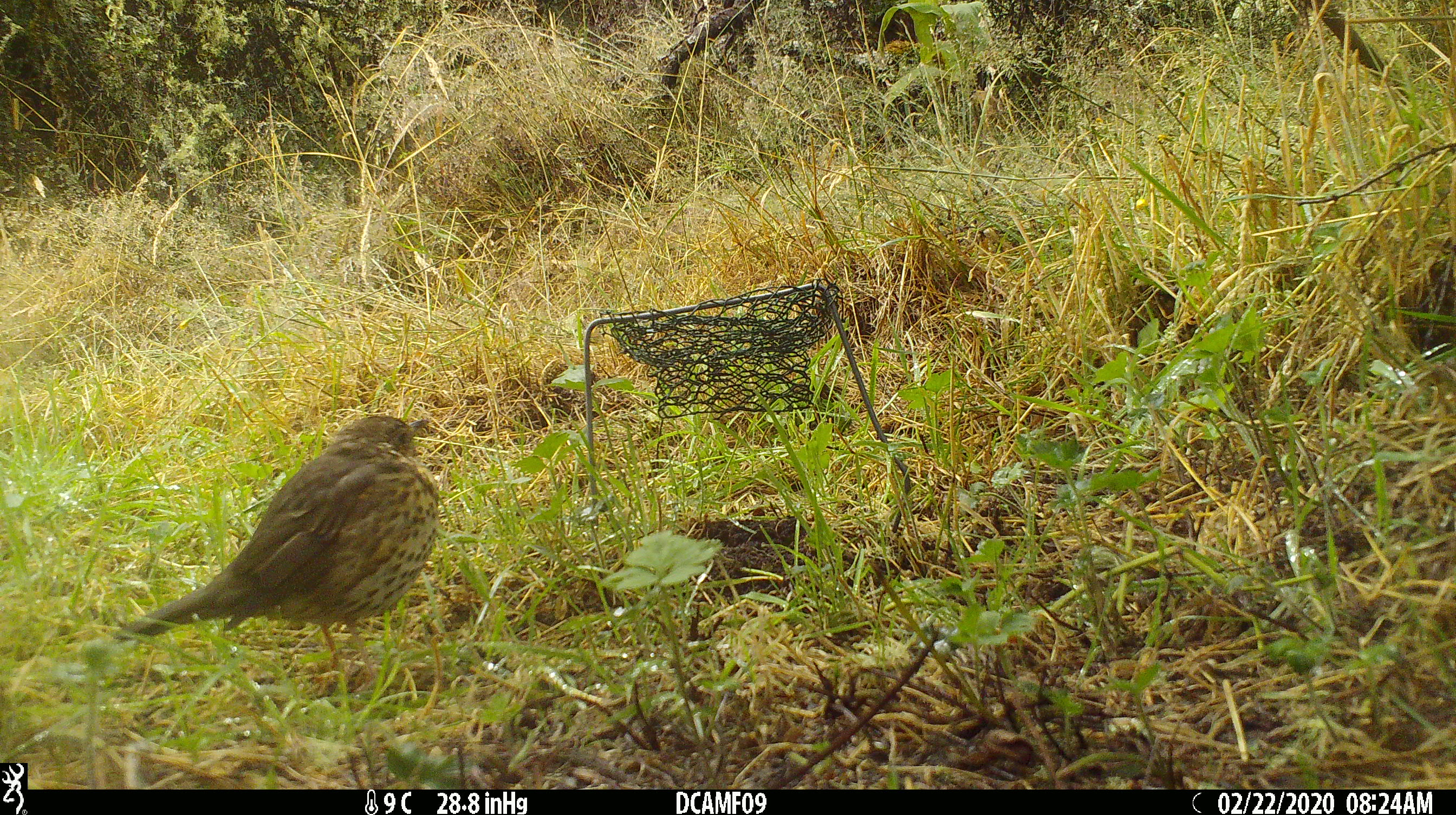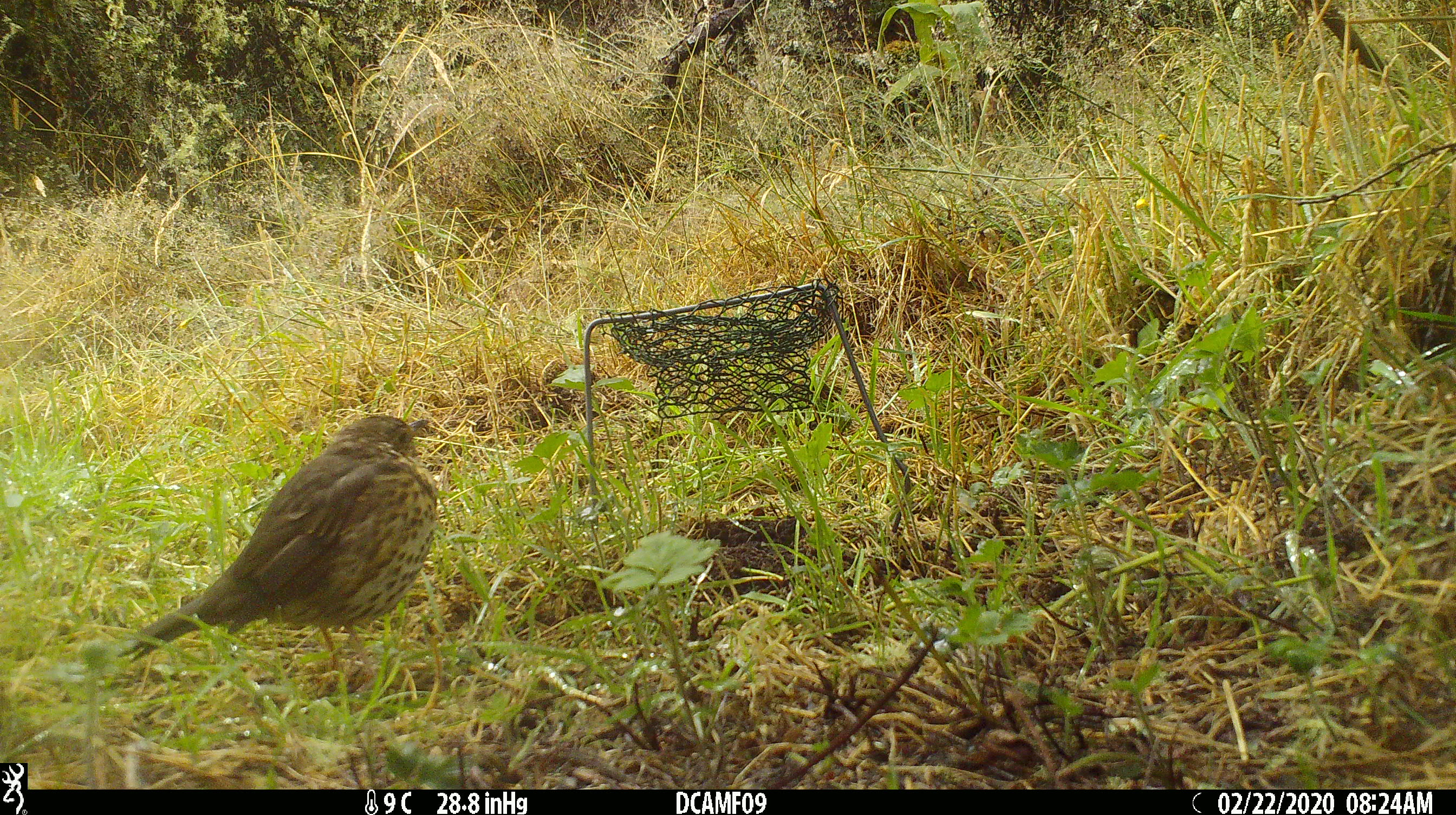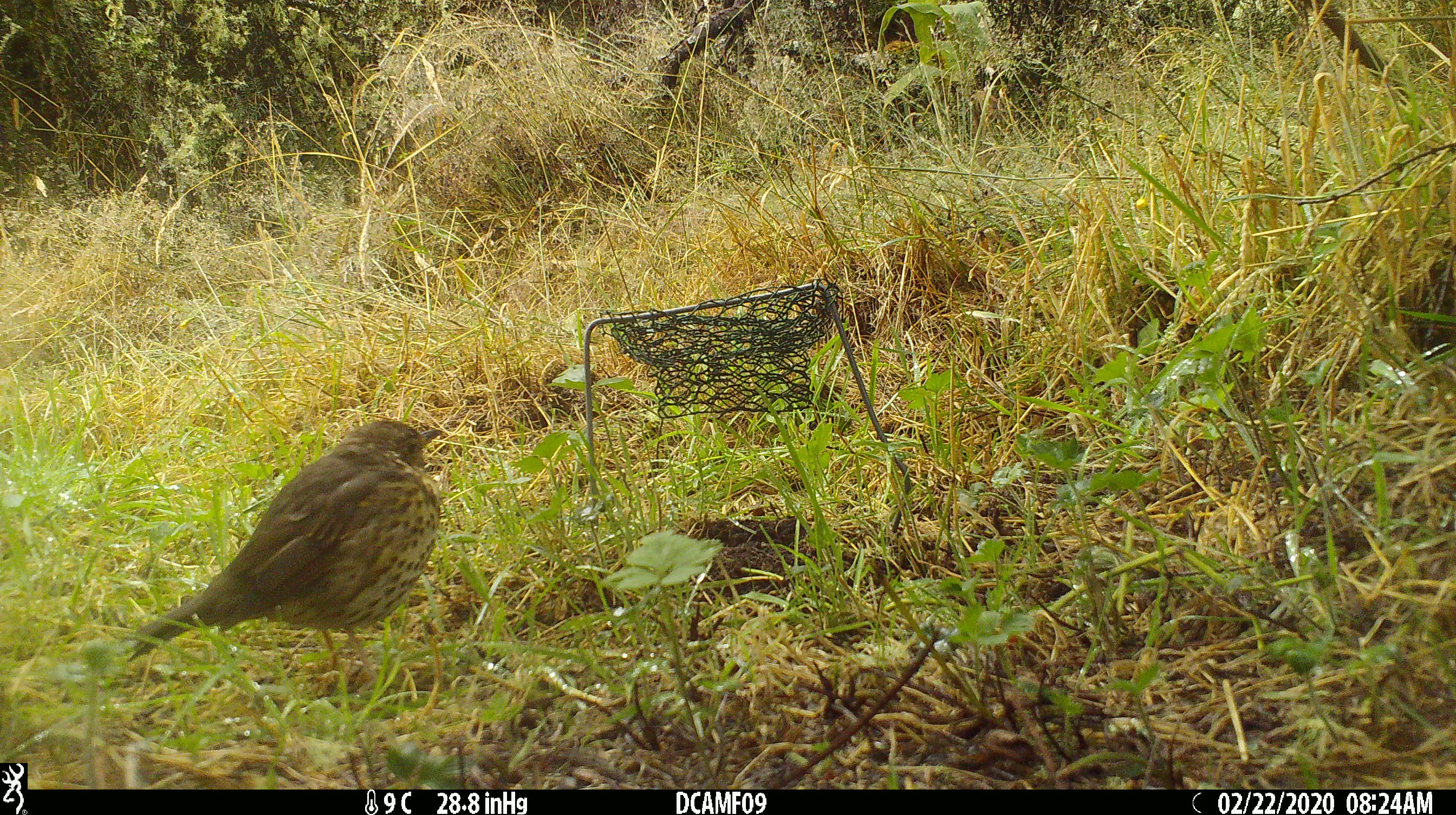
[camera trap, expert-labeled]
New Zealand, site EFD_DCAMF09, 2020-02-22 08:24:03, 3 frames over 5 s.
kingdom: Animalia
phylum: Chordata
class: Aves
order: Passeriformes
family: Turdidae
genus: Turdus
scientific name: Turdus philomelos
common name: song thrush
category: thrush